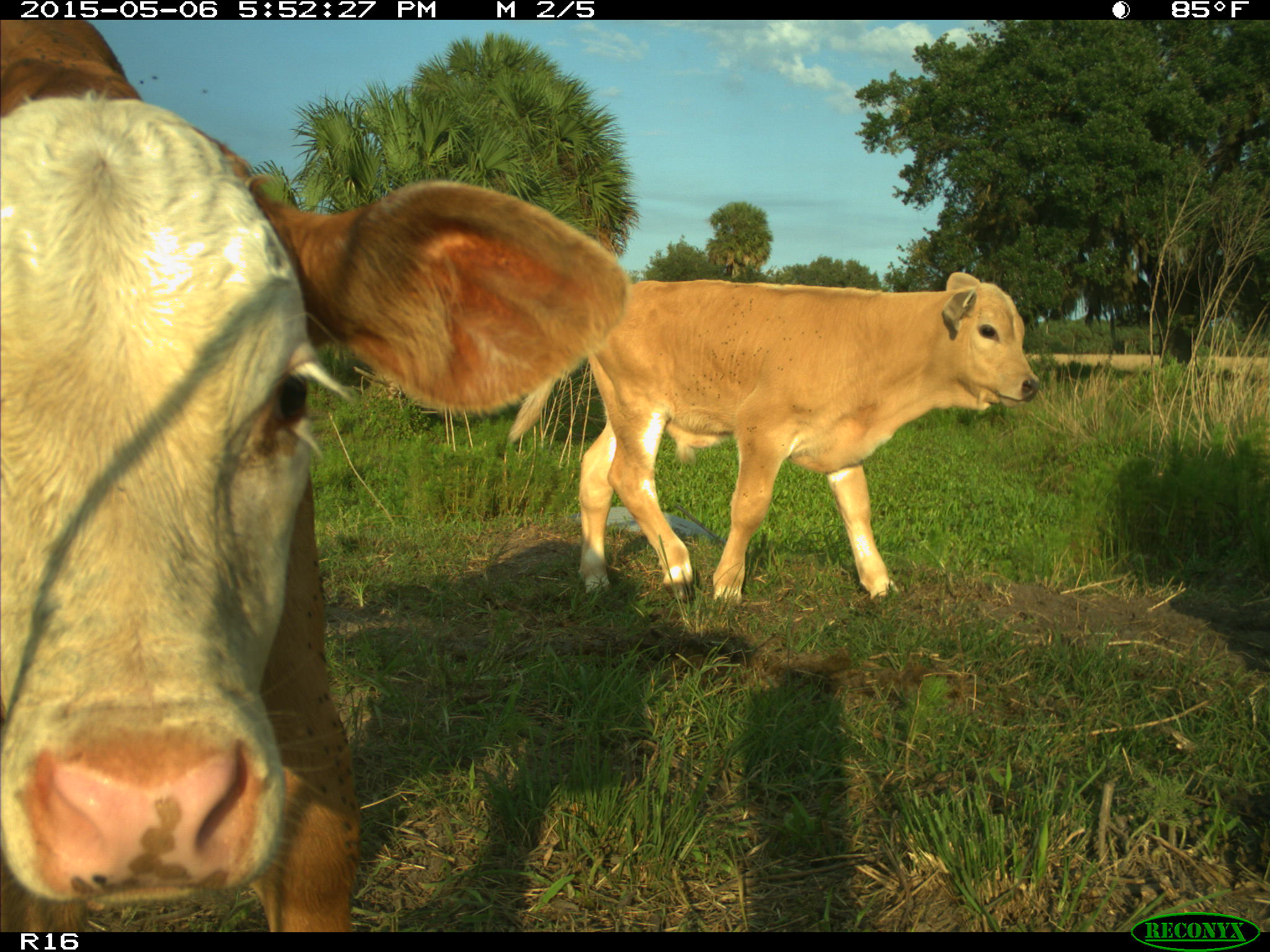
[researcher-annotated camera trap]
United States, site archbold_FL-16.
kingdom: Animalia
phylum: Chordata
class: Mammalia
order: Artiodactyla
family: Bovidae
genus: Bos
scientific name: Bos taurus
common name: domestic cow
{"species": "Bos taurus (domestic cow)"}